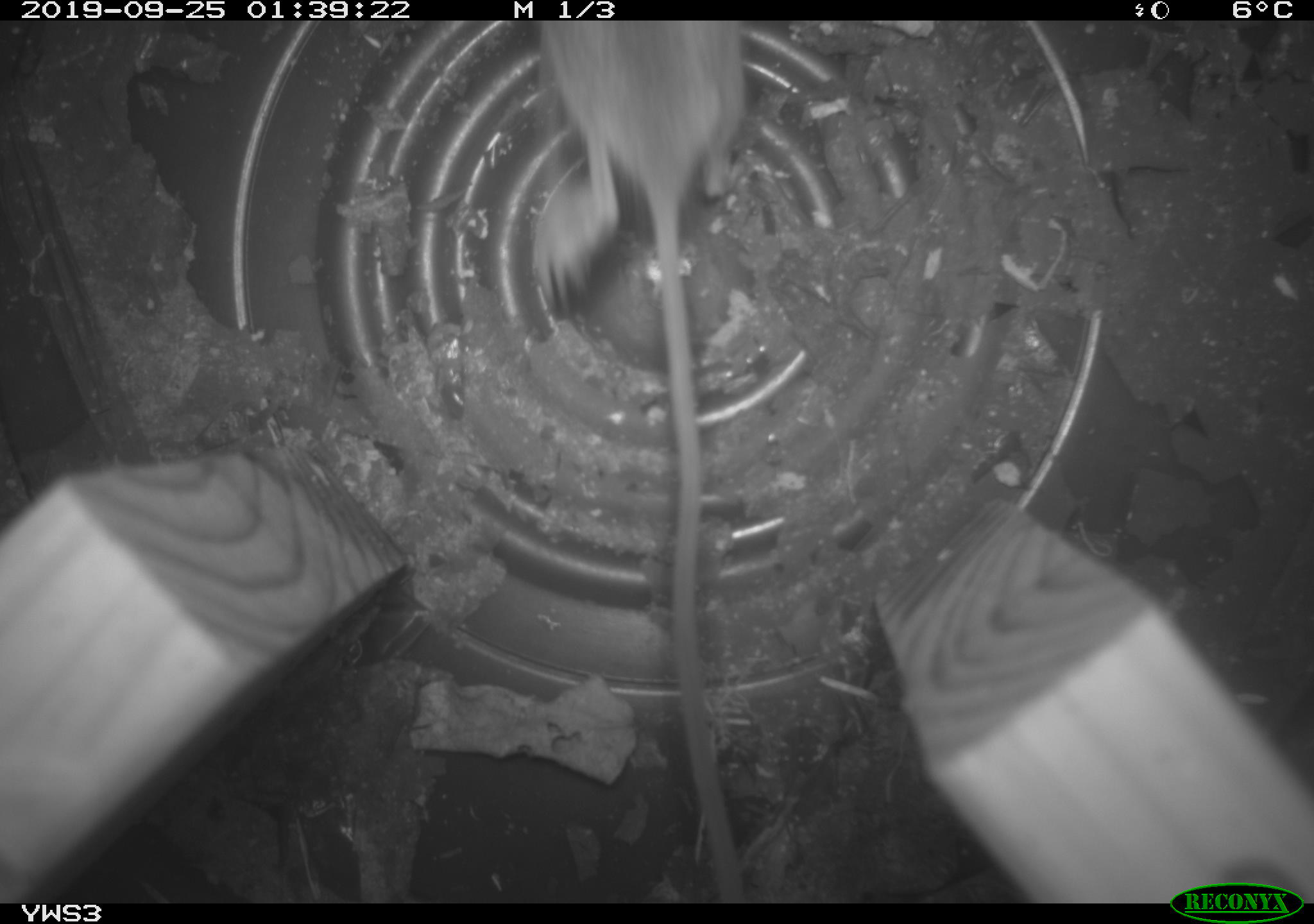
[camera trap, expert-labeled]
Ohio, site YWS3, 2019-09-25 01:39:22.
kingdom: Animalia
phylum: Chordata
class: Mammalia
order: Rodentia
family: Cricetidae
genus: Peromyscus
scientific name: Peromyscus leucopus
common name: white-footed mouse